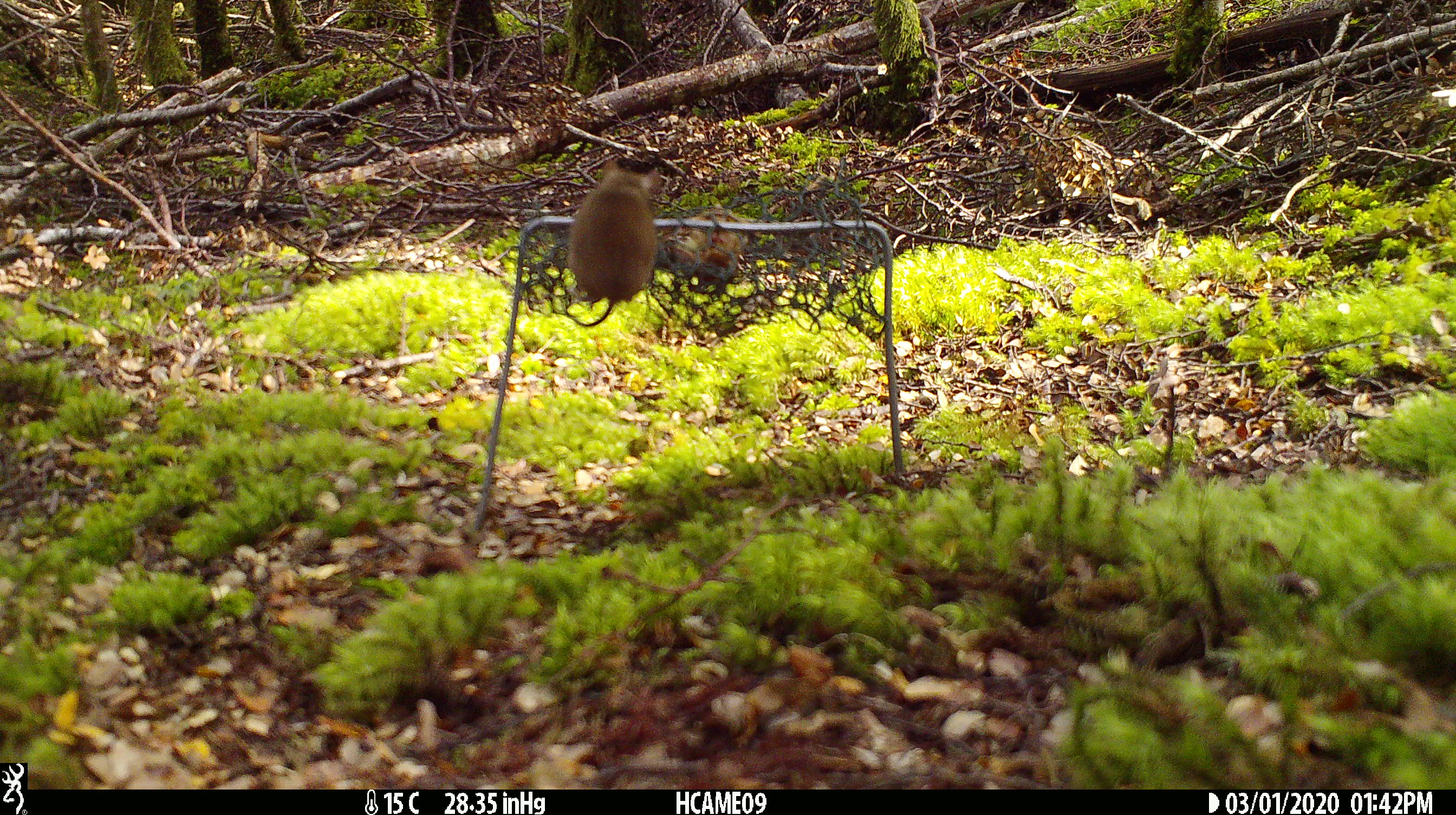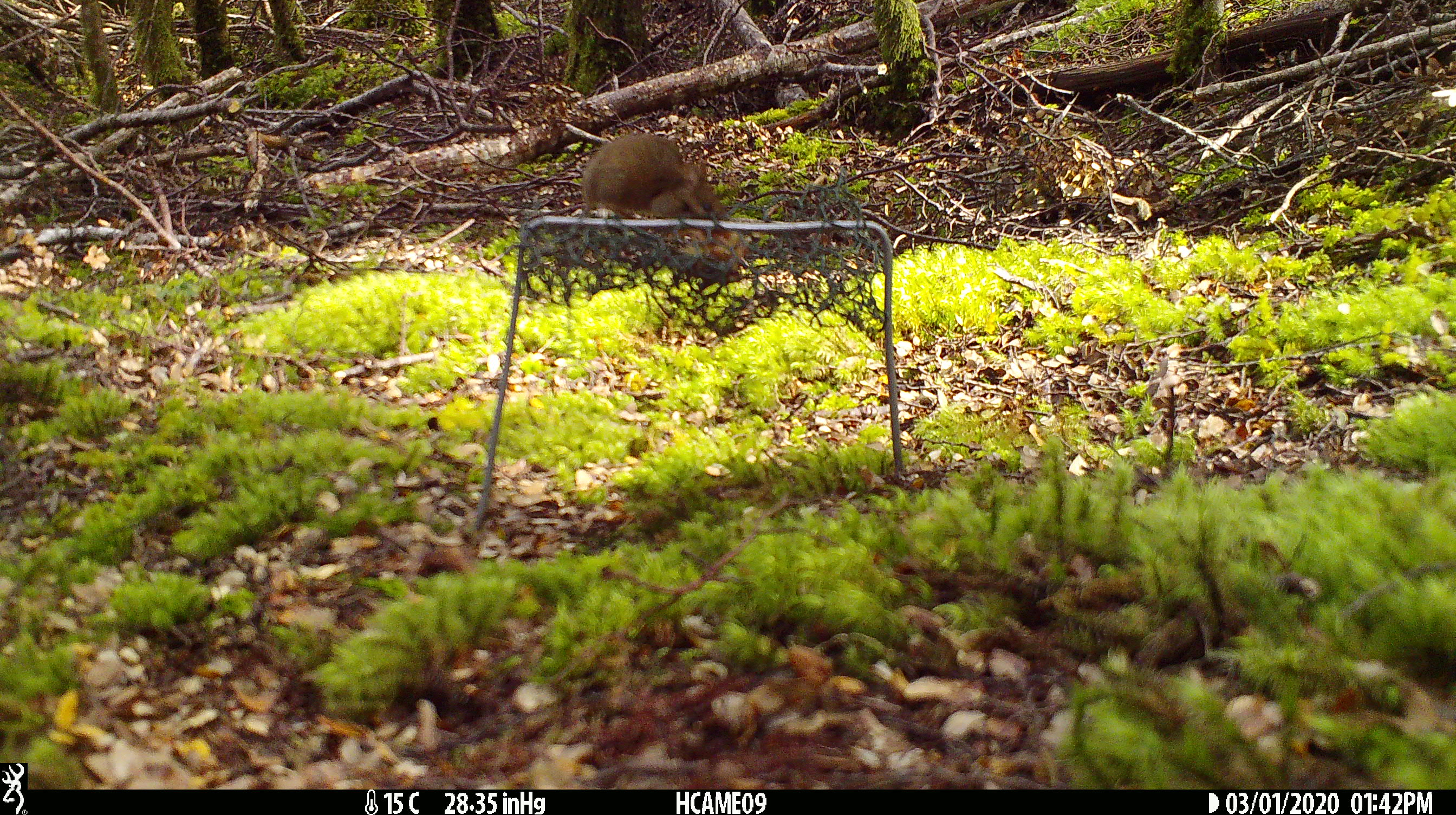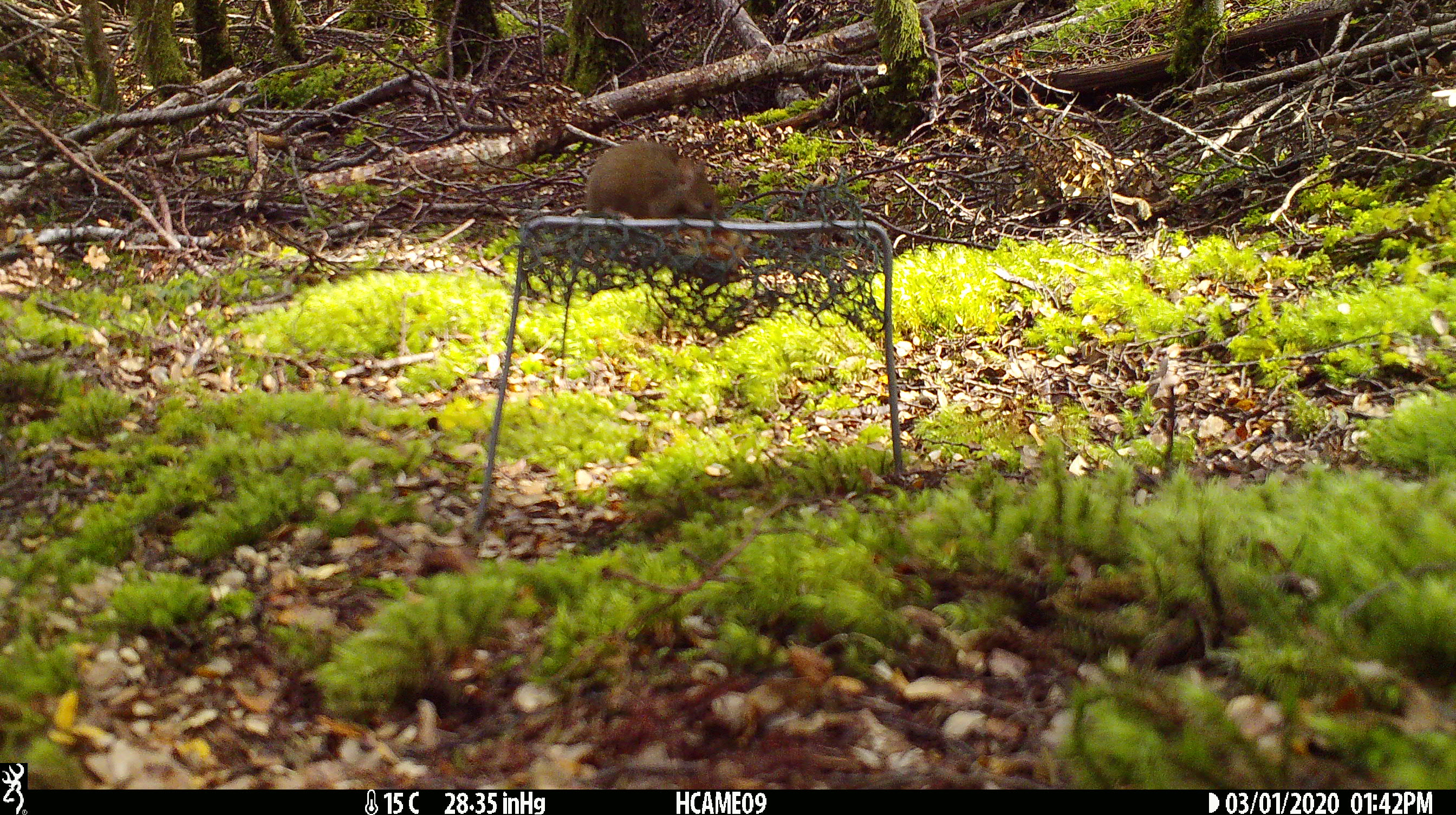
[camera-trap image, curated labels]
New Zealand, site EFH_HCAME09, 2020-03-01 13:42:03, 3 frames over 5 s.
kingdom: Animalia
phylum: Chordata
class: Mammalia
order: Rodentia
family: Muridae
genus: Mus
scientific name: Mus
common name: mouse